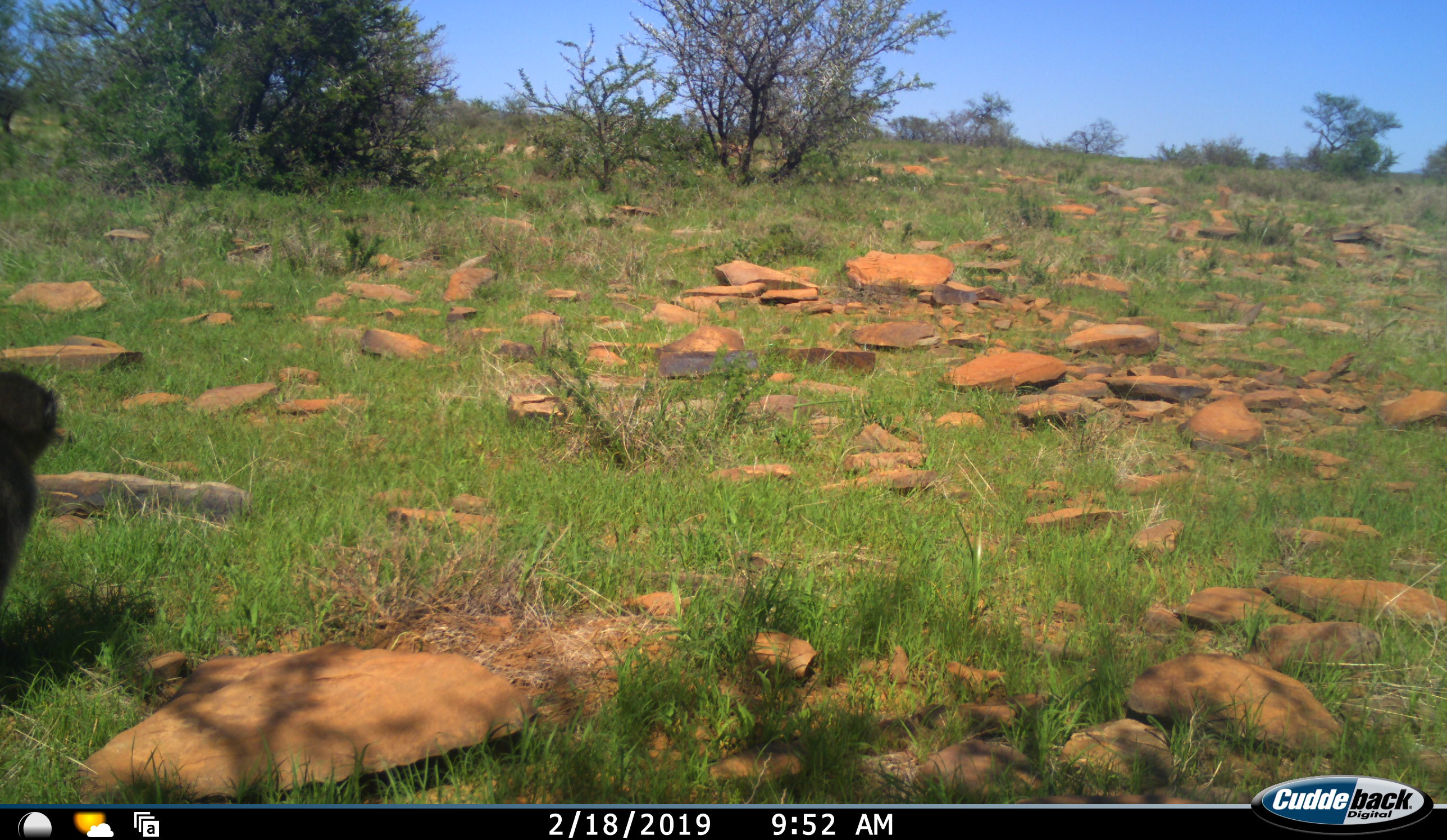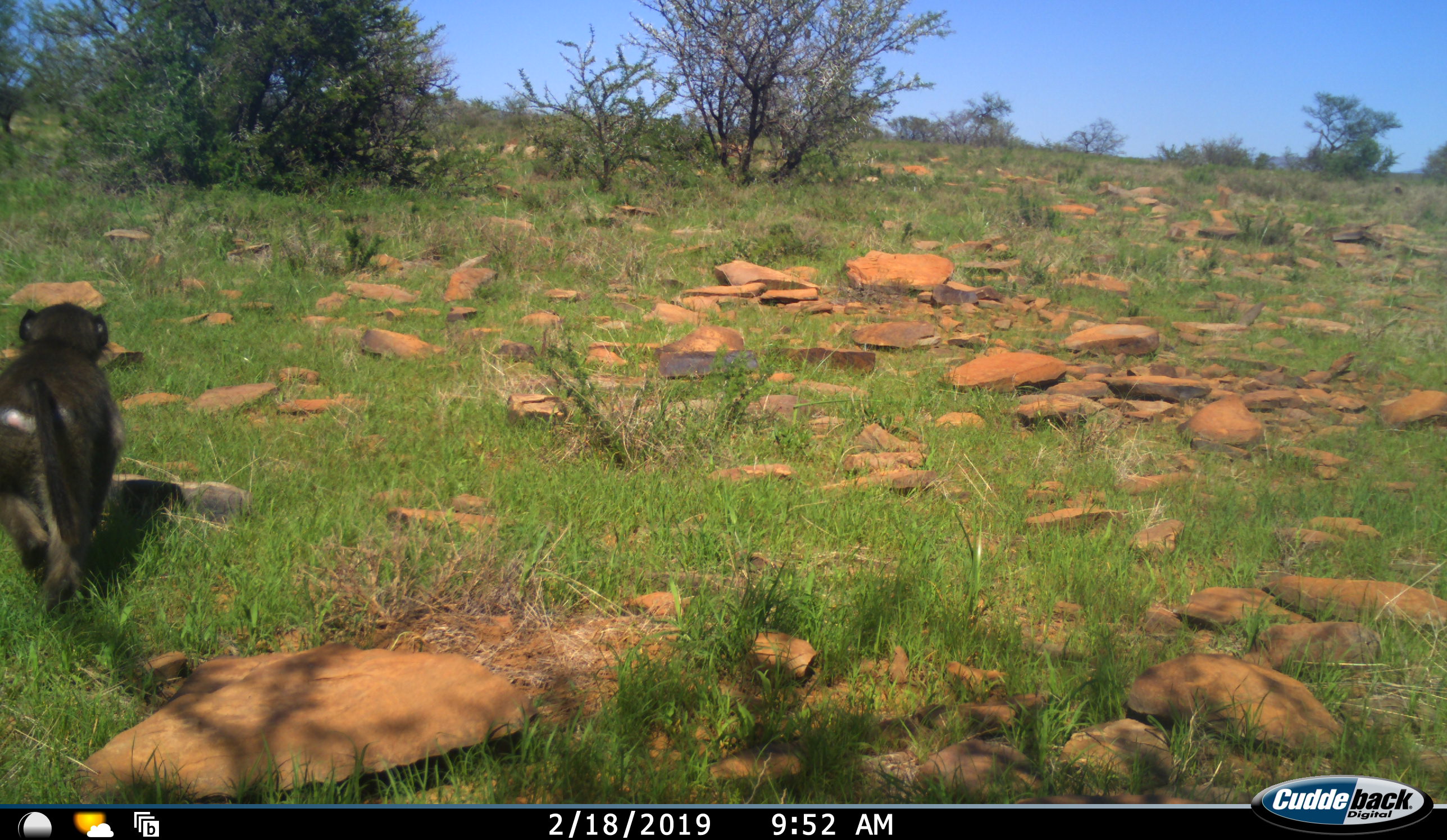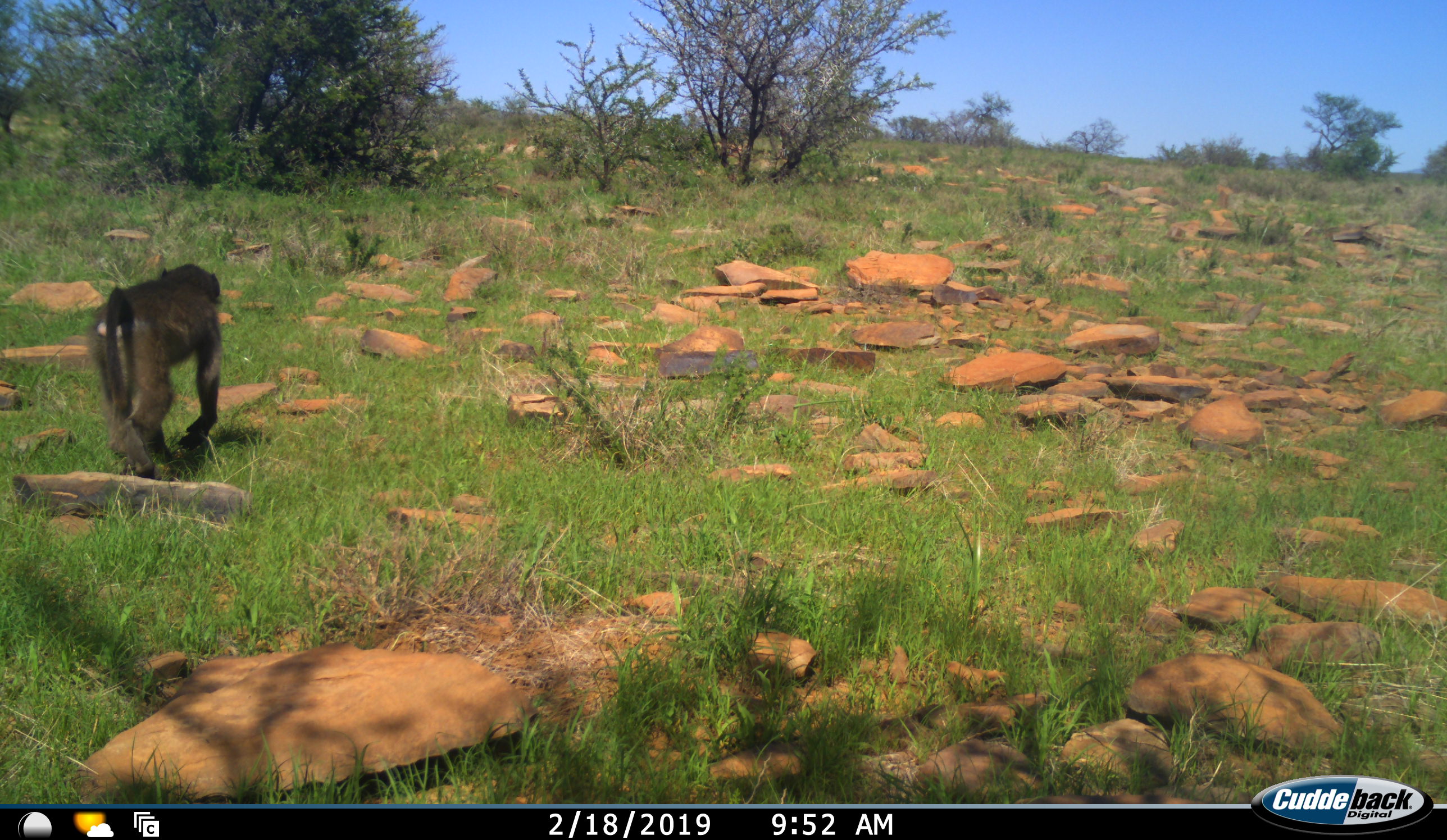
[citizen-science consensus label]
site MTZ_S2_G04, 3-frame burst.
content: unidentified animal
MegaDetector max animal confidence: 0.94